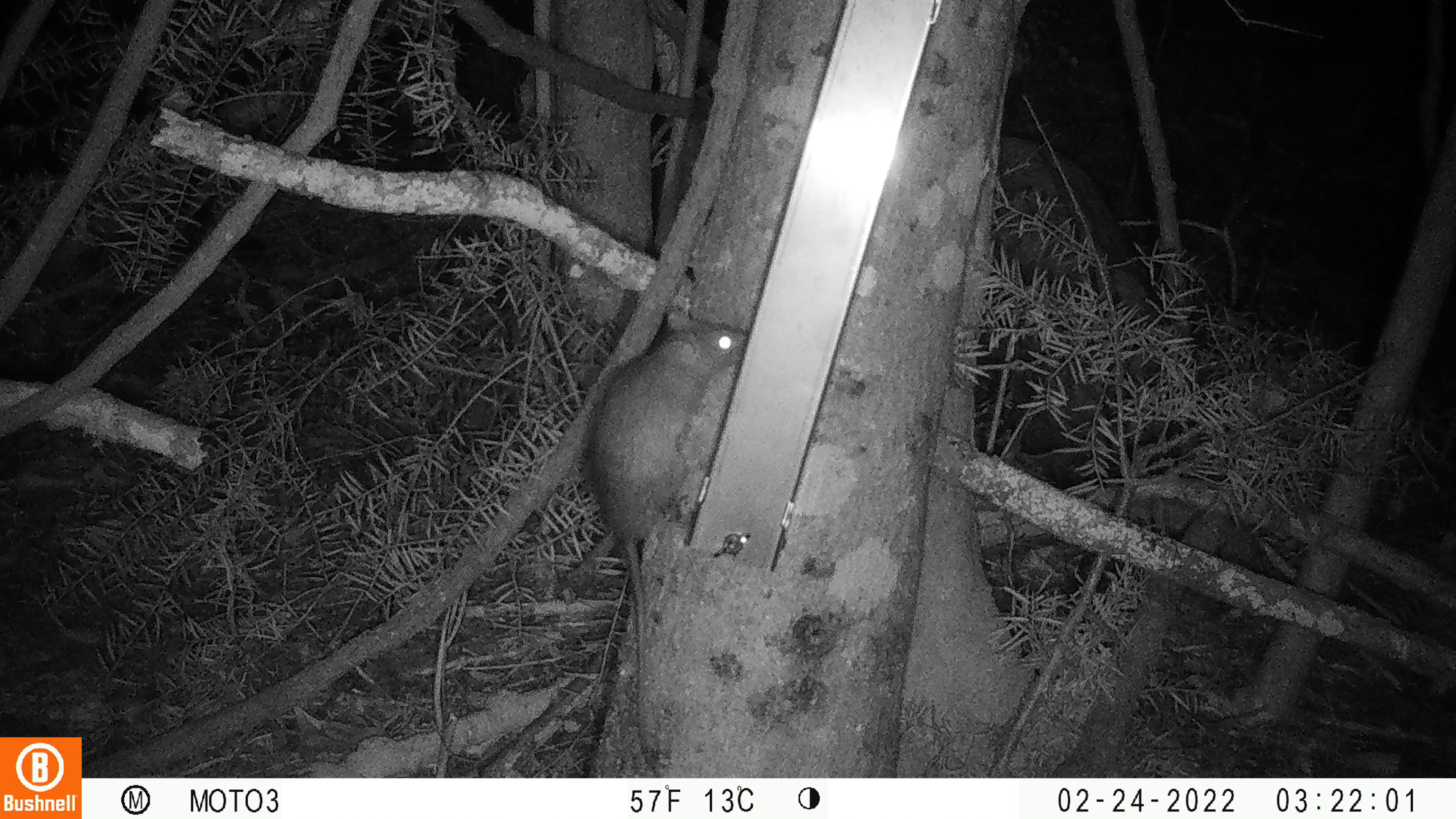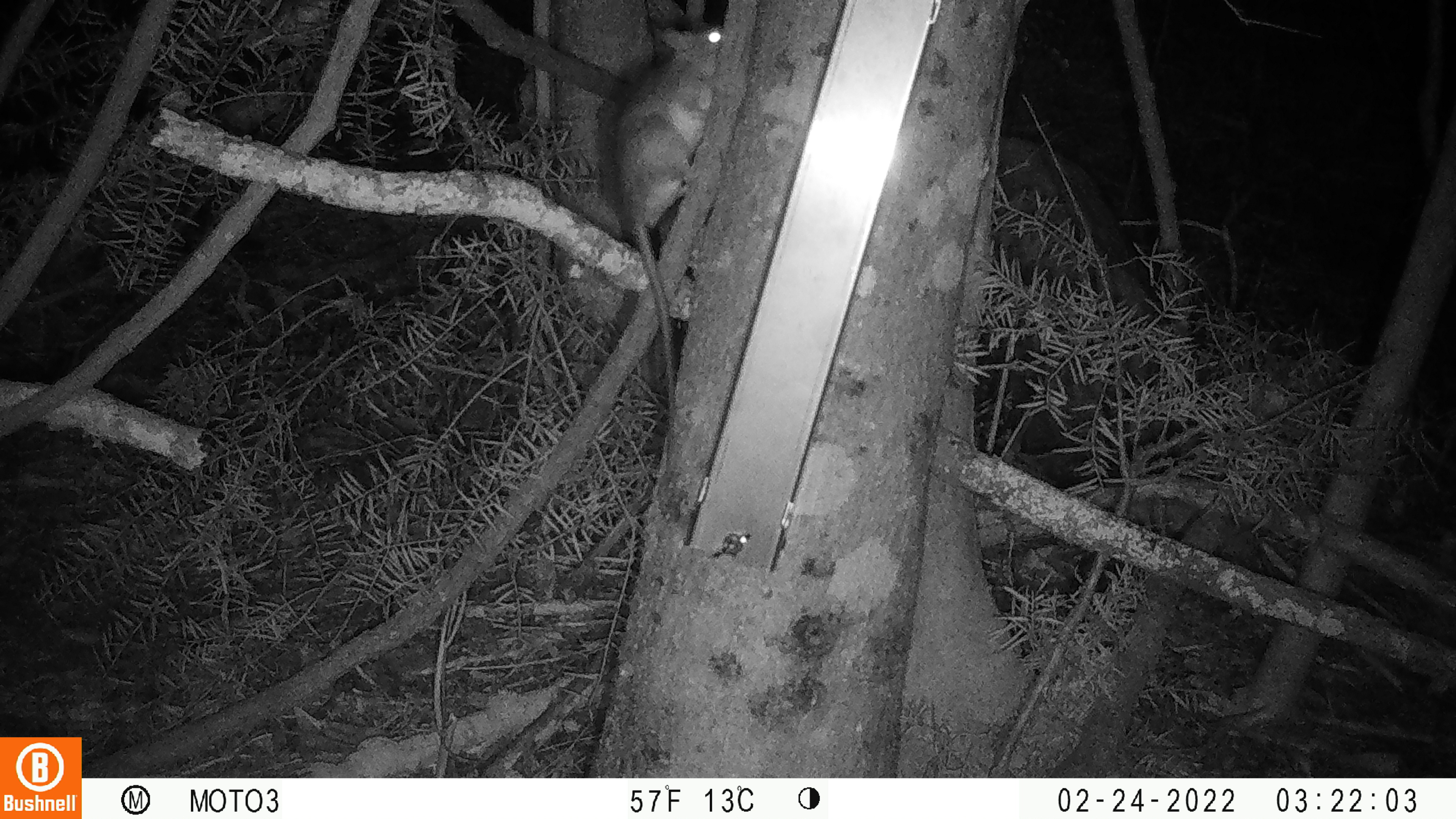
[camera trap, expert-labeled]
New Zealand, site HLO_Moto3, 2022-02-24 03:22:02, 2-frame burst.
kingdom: Animalia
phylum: Chordata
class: Mammalia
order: Rodentia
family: Muridae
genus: Rattus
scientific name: Rattus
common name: rat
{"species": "rat (Rattus)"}